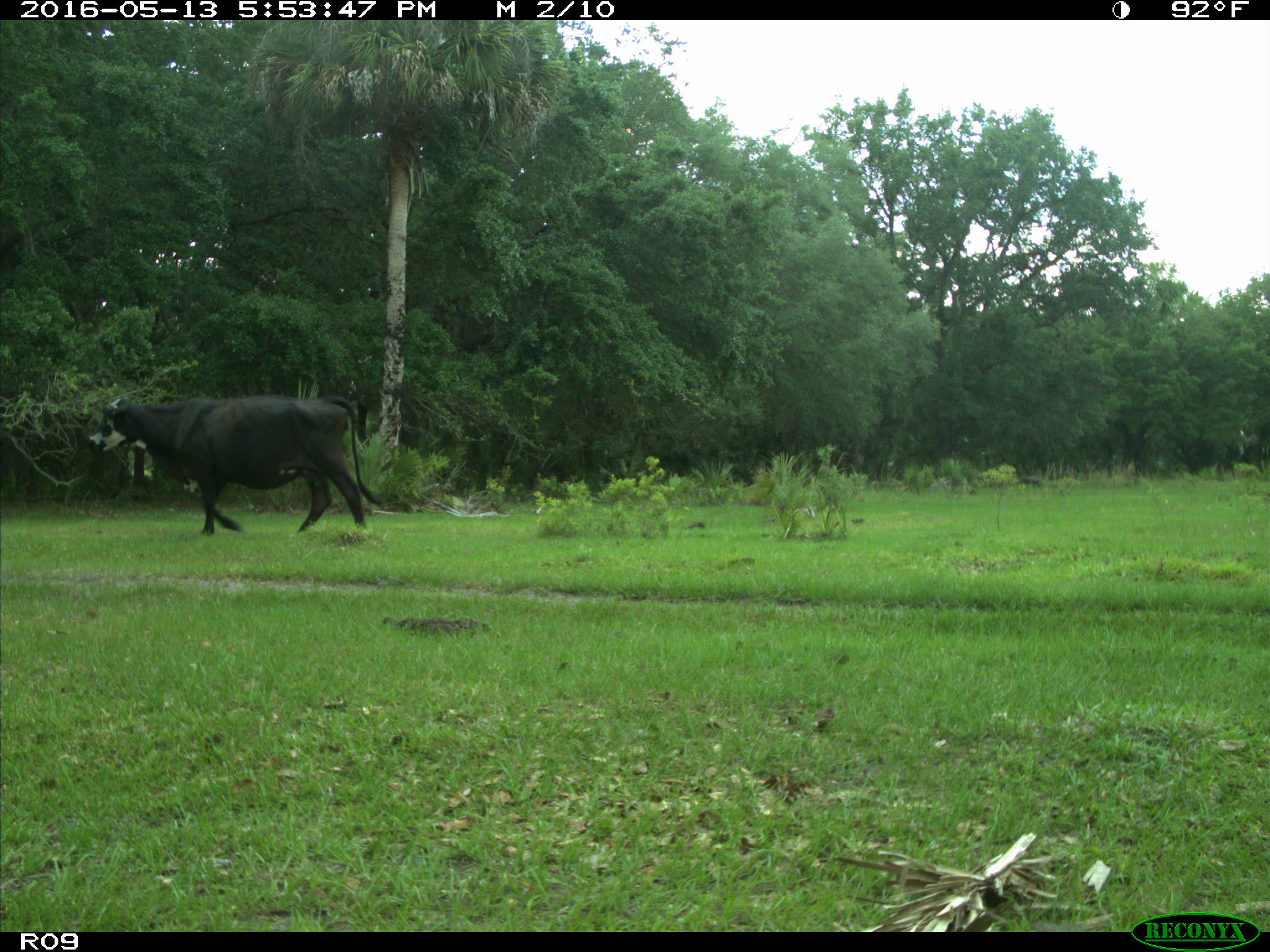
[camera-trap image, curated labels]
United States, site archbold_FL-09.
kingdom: Animalia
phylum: Chordata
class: Mammalia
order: Artiodactyla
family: Bovidae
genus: Bos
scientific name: Bos taurus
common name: domestic cow